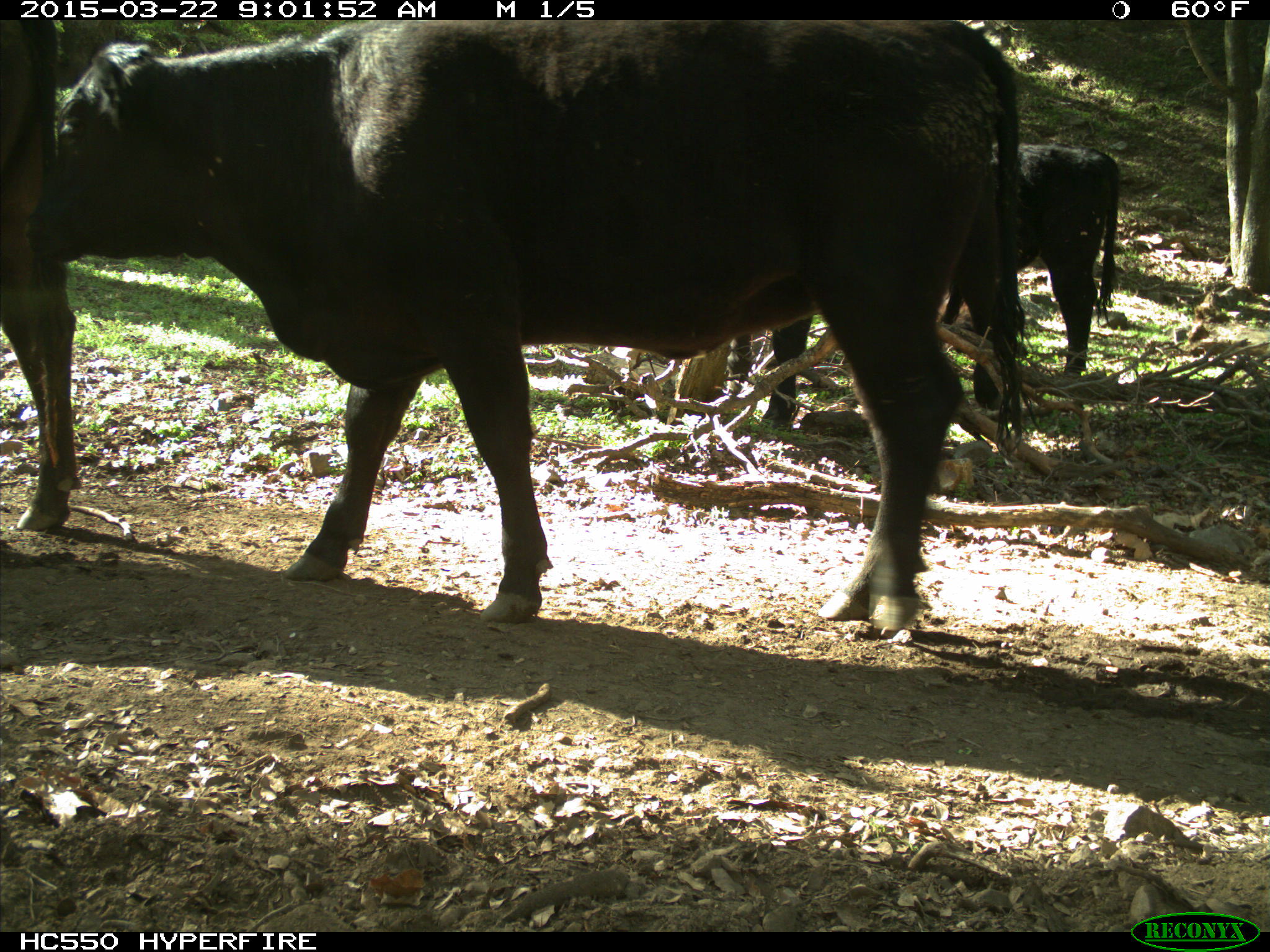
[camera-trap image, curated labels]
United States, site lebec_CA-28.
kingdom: Animalia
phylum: Chordata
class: Mammalia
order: Artiodactyla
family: Bovidae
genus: Bos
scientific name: Bos taurus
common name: domestic cow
Bos taurus (domestic cow).